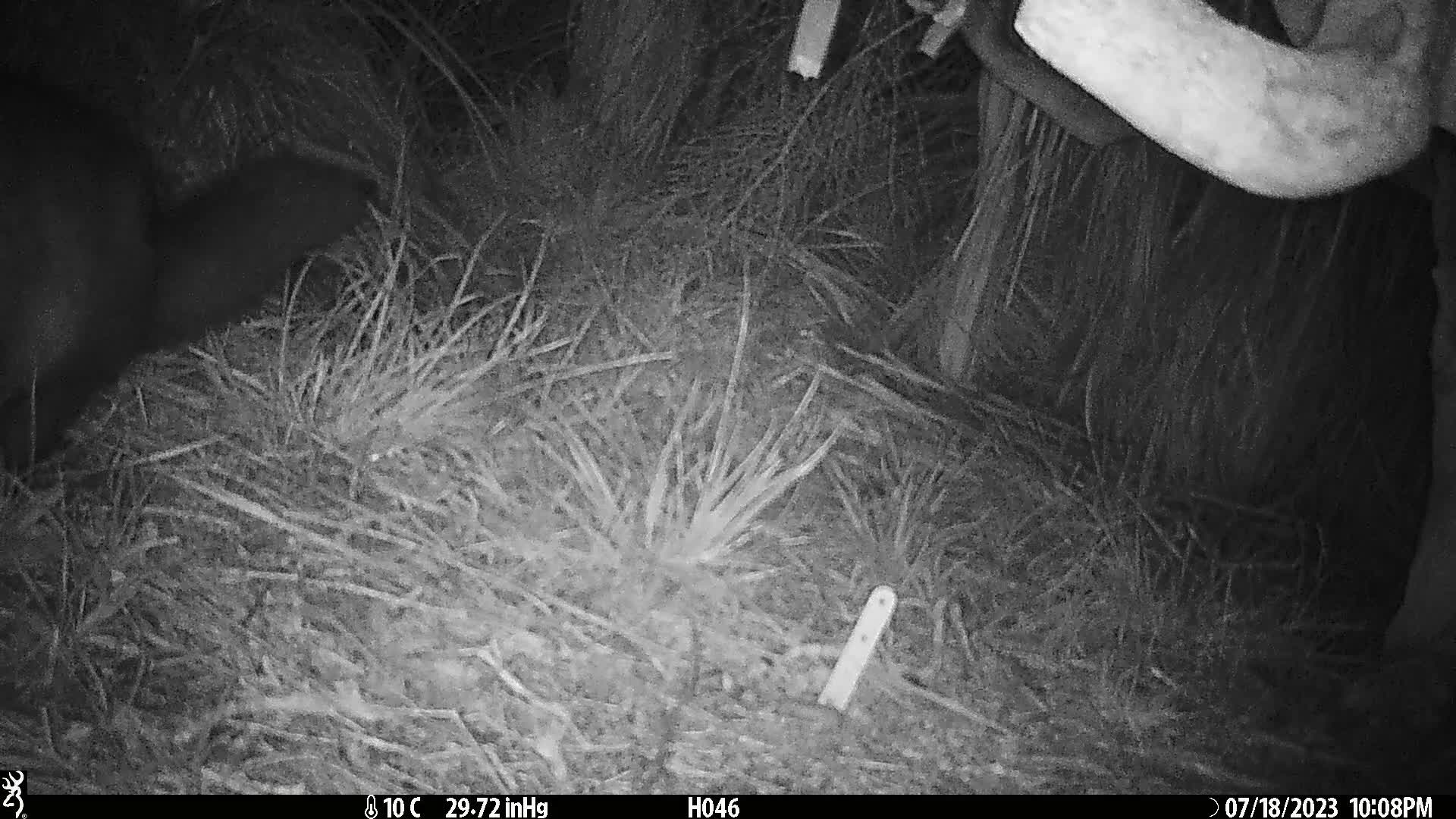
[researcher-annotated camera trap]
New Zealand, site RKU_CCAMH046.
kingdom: Animalia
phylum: Chordata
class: Mammalia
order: Diprotodontia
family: Phalangeridae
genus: Trichosurus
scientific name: Trichosurus vulpecula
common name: common brushtail possum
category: possum